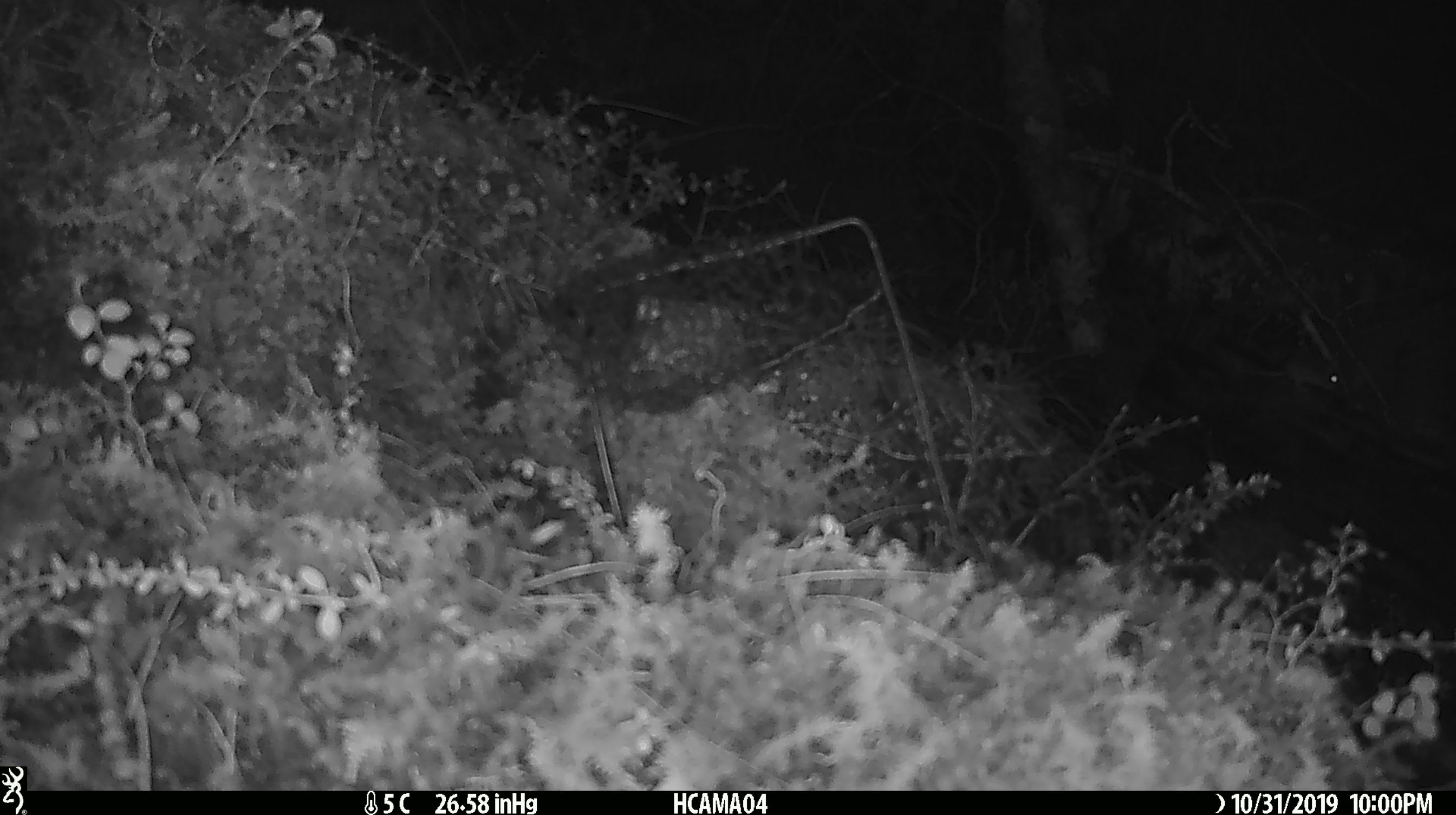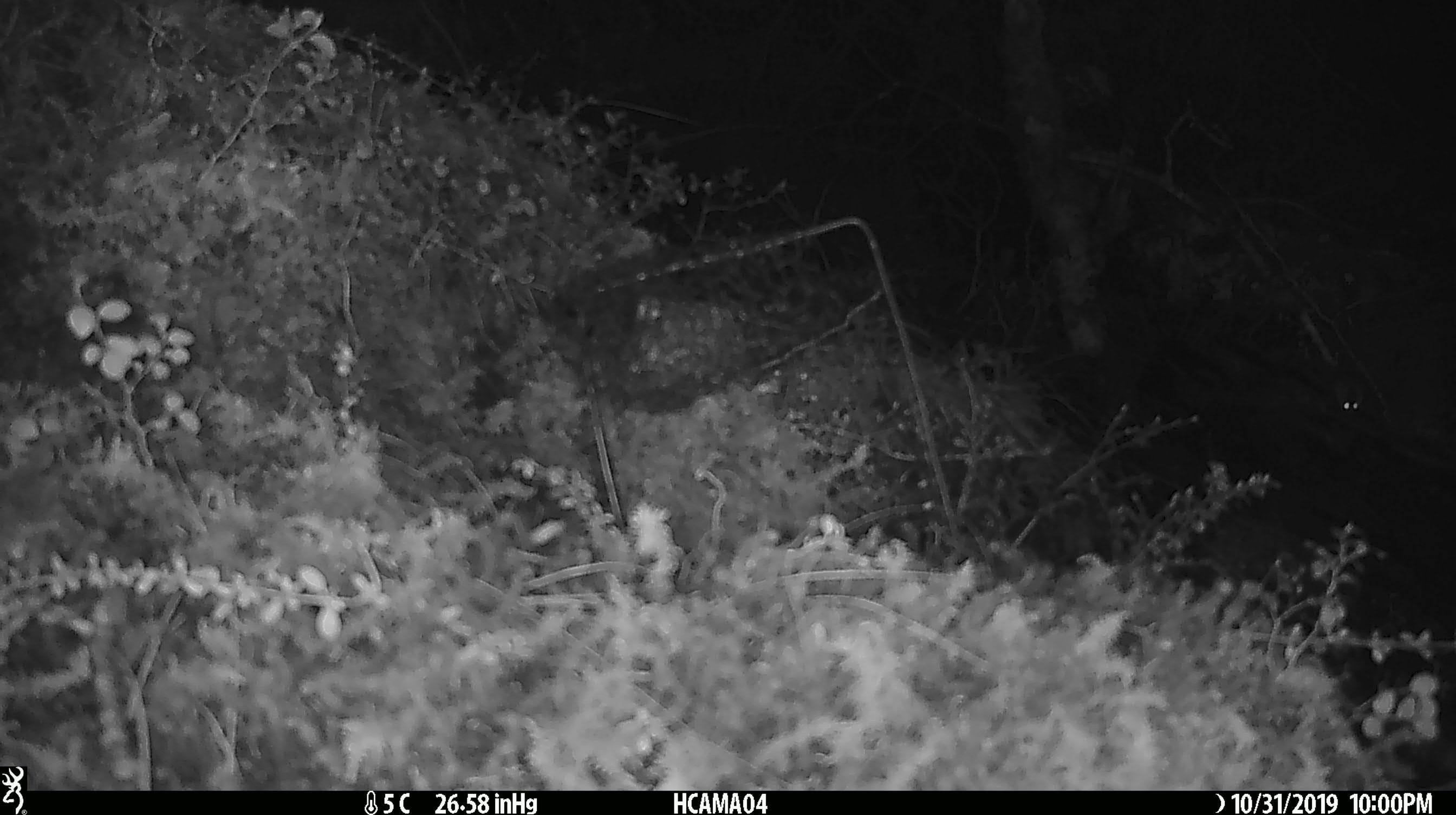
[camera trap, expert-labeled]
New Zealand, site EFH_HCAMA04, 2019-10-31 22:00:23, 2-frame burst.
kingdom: Animalia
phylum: Chordata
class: Mammalia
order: Rodentia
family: Muridae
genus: Mus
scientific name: Mus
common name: mouse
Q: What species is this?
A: Mouse (Mus).